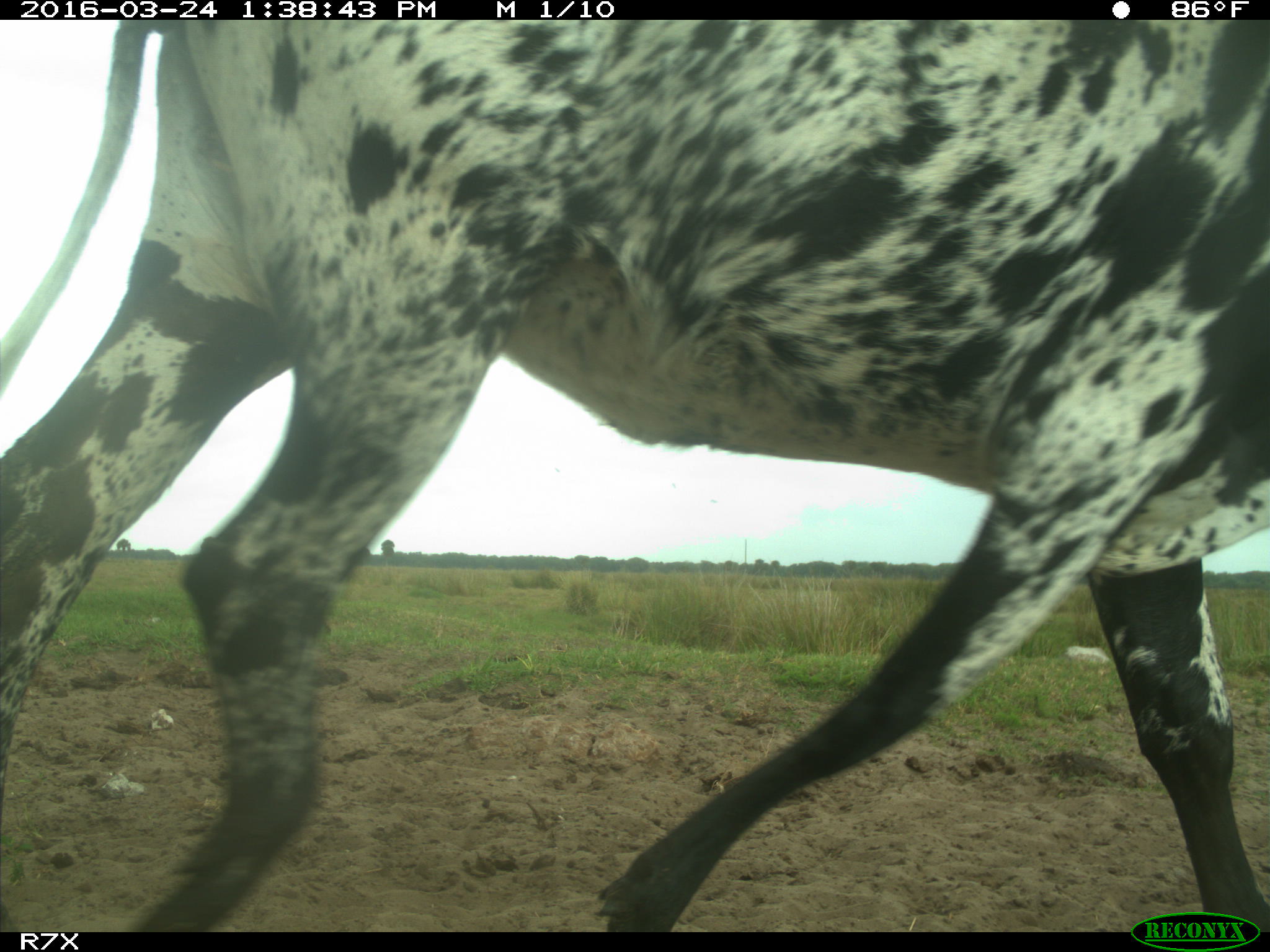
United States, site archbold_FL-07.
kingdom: Animalia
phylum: Chordata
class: Mammalia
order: Artiodactyla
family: Bovidae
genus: Bos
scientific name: Bos taurus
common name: domestic cow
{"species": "Bos taurus (domestic cow)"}